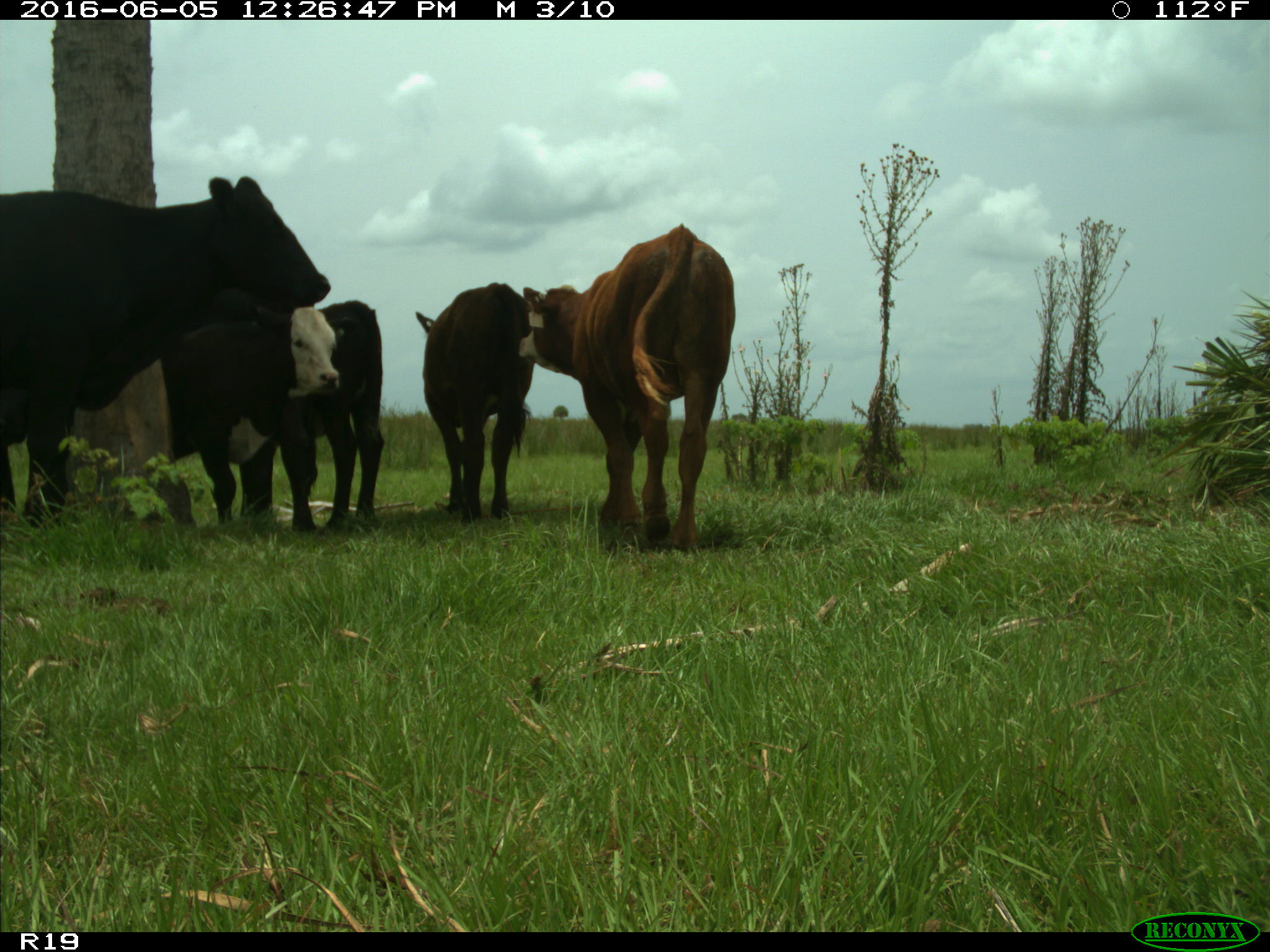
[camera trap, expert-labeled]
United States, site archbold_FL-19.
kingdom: Animalia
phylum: Chordata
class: Mammalia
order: Artiodactyla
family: Bovidae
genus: Bos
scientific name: Bos taurus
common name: domestic cow